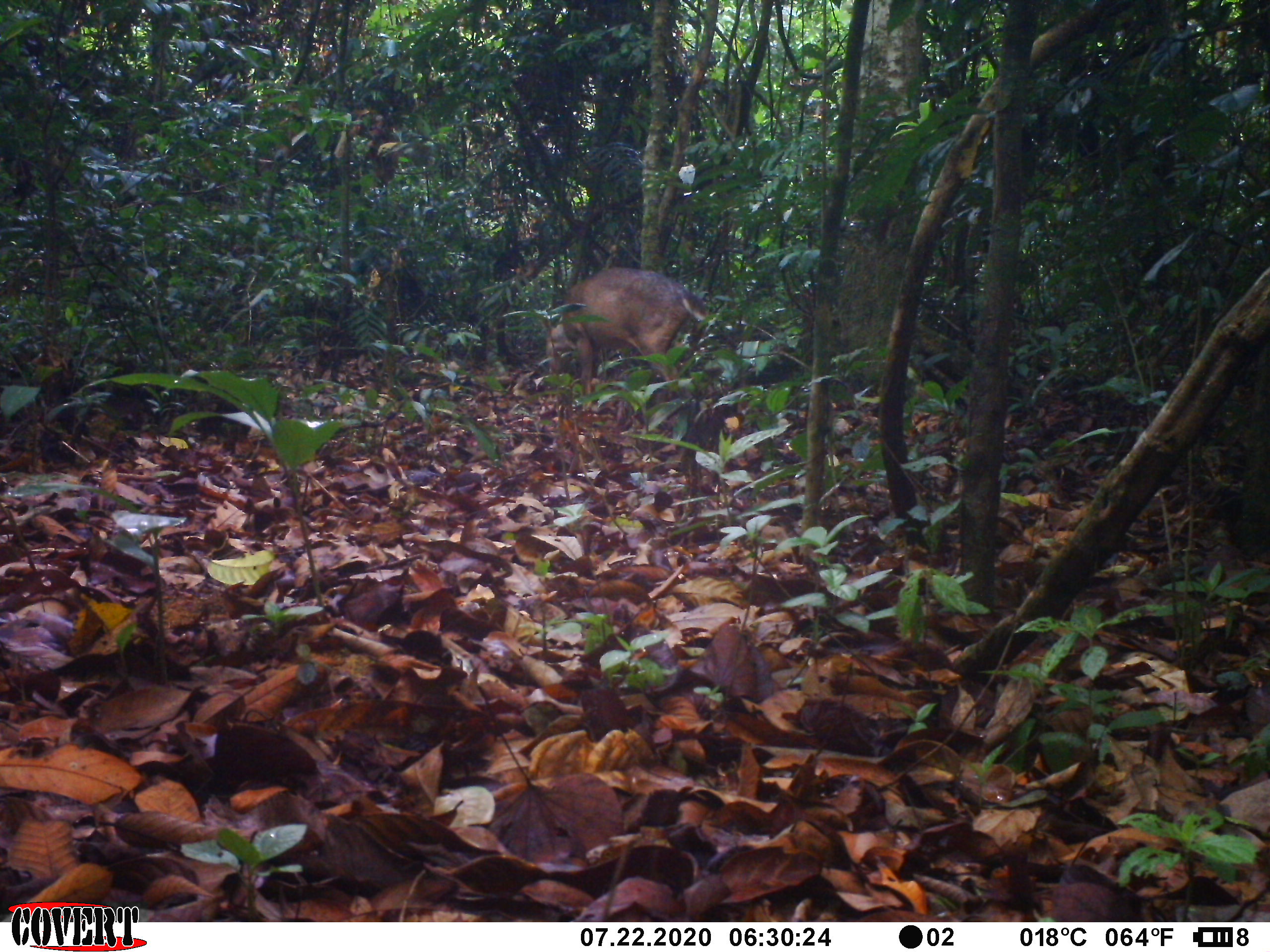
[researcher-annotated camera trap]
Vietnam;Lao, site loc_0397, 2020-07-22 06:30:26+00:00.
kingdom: Animalia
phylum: Chordata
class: Mammalia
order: Artiodactyla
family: Cervidae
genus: Muntiacus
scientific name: Muntiacus vuquangensis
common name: large-antlered muntjac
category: large antlered muntjac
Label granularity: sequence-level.